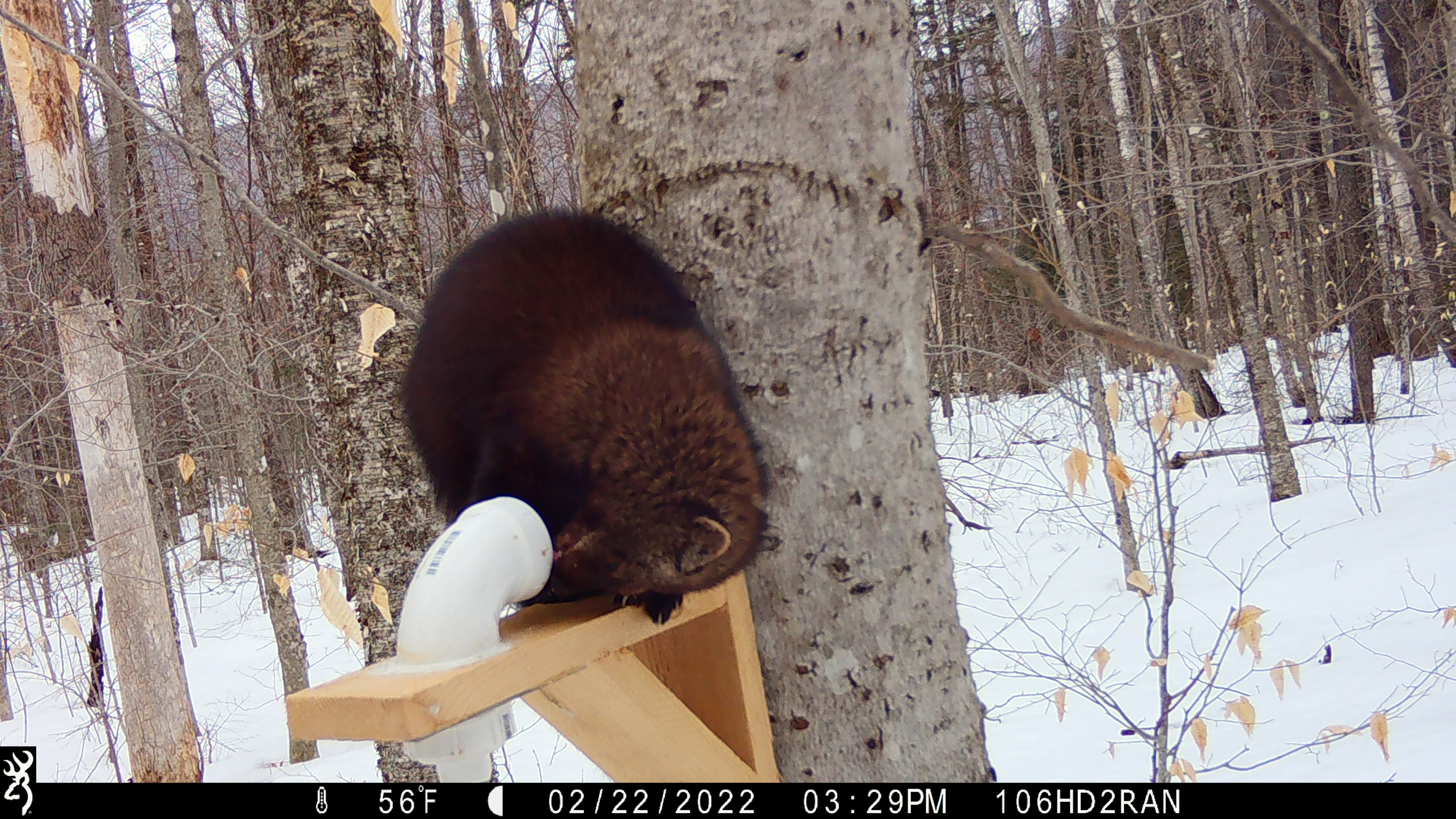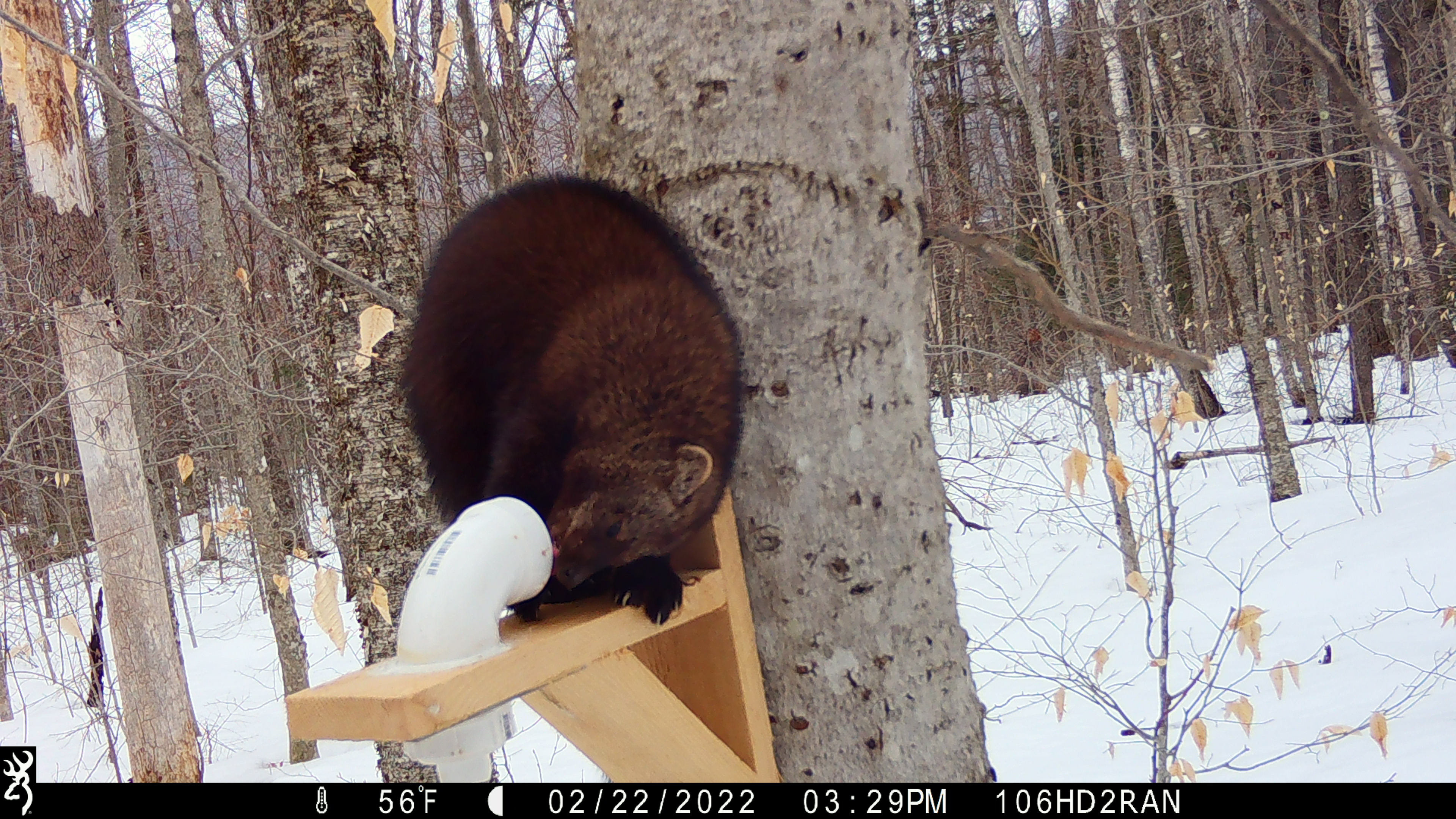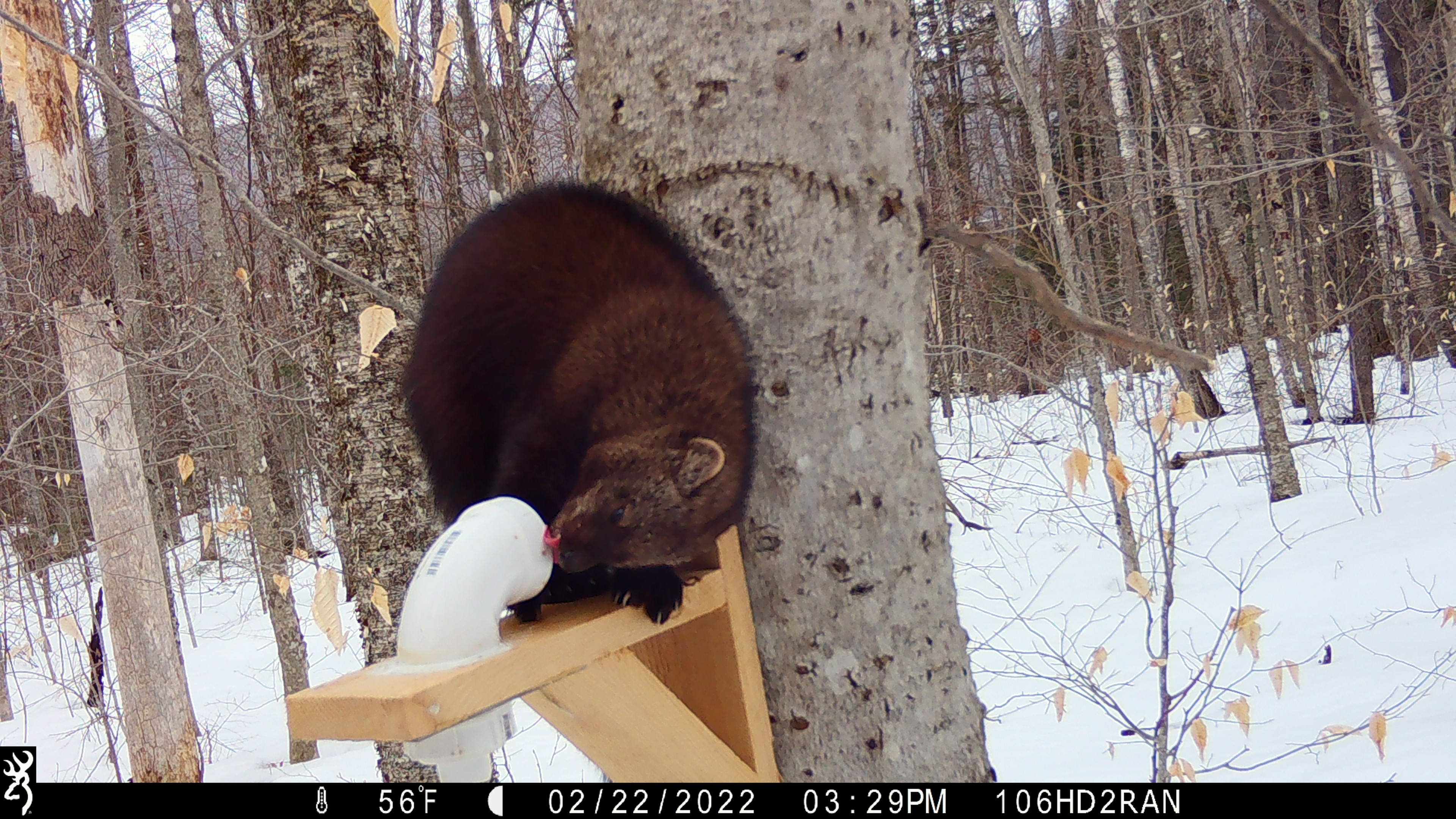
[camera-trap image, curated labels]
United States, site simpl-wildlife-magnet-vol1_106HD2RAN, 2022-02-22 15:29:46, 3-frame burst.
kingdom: Animalia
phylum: Chordata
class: Mammalia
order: Carnivora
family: Mustelidae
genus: Pekania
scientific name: Pekania pennanti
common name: fisher